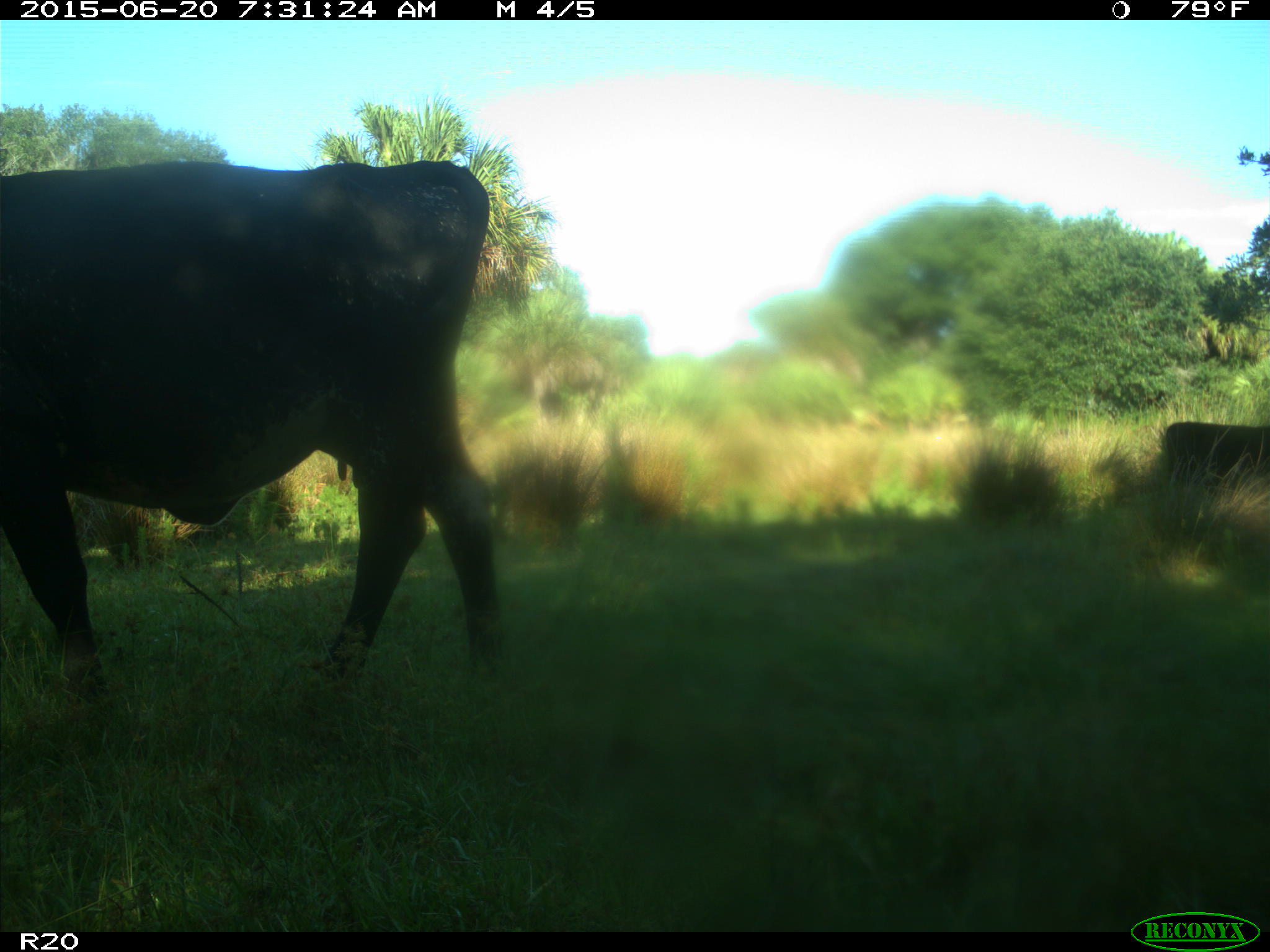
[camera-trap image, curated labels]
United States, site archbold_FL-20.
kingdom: Animalia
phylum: Chordata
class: Mammalia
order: Artiodactyla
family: Bovidae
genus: Bos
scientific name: Bos taurus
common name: domestic cow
Bos taurus (domestic cow).